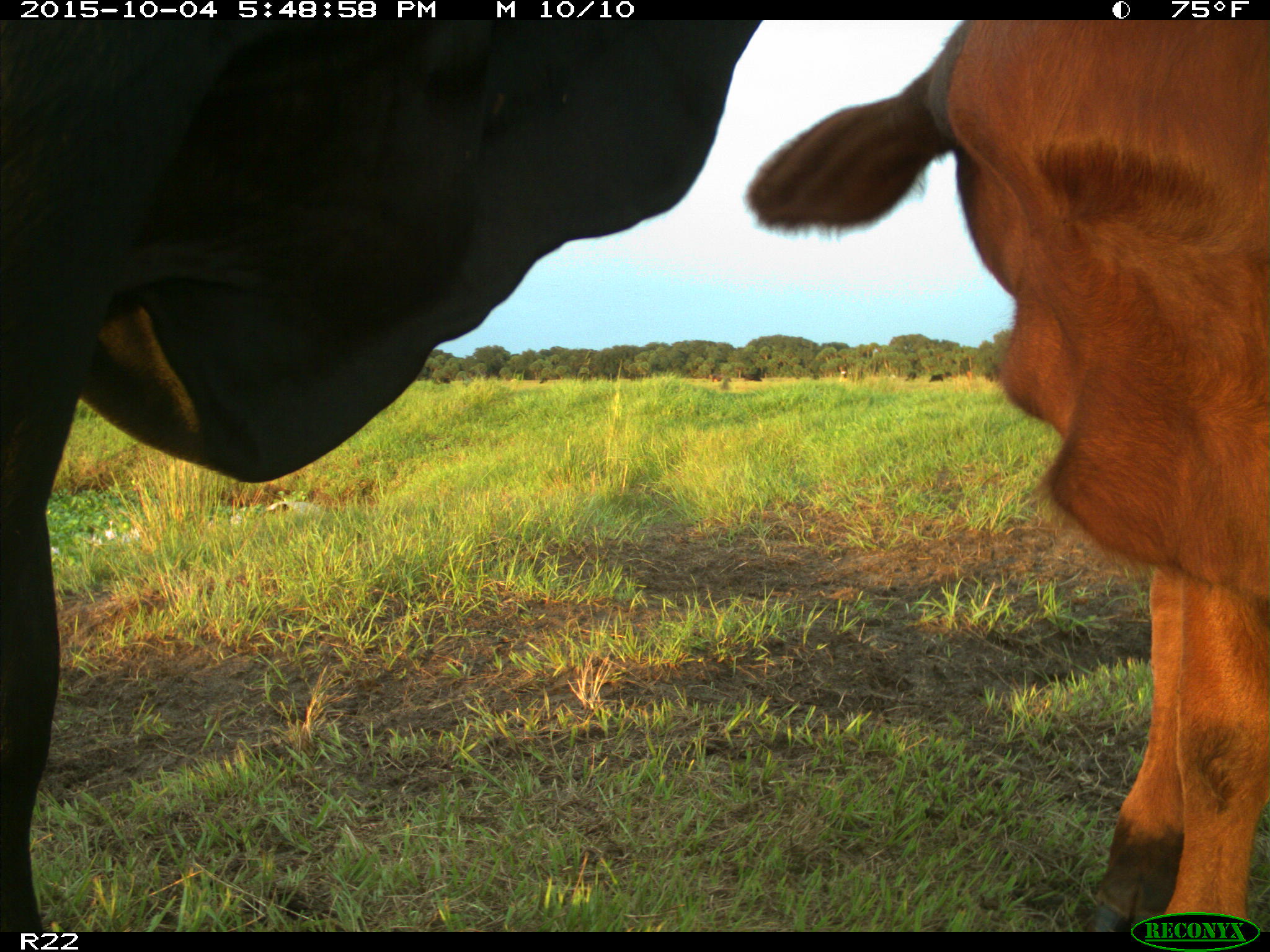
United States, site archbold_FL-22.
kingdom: Animalia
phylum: Chordata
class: Mammalia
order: Artiodactyla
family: Bovidae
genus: Bos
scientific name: Bos taurus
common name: domestic cow